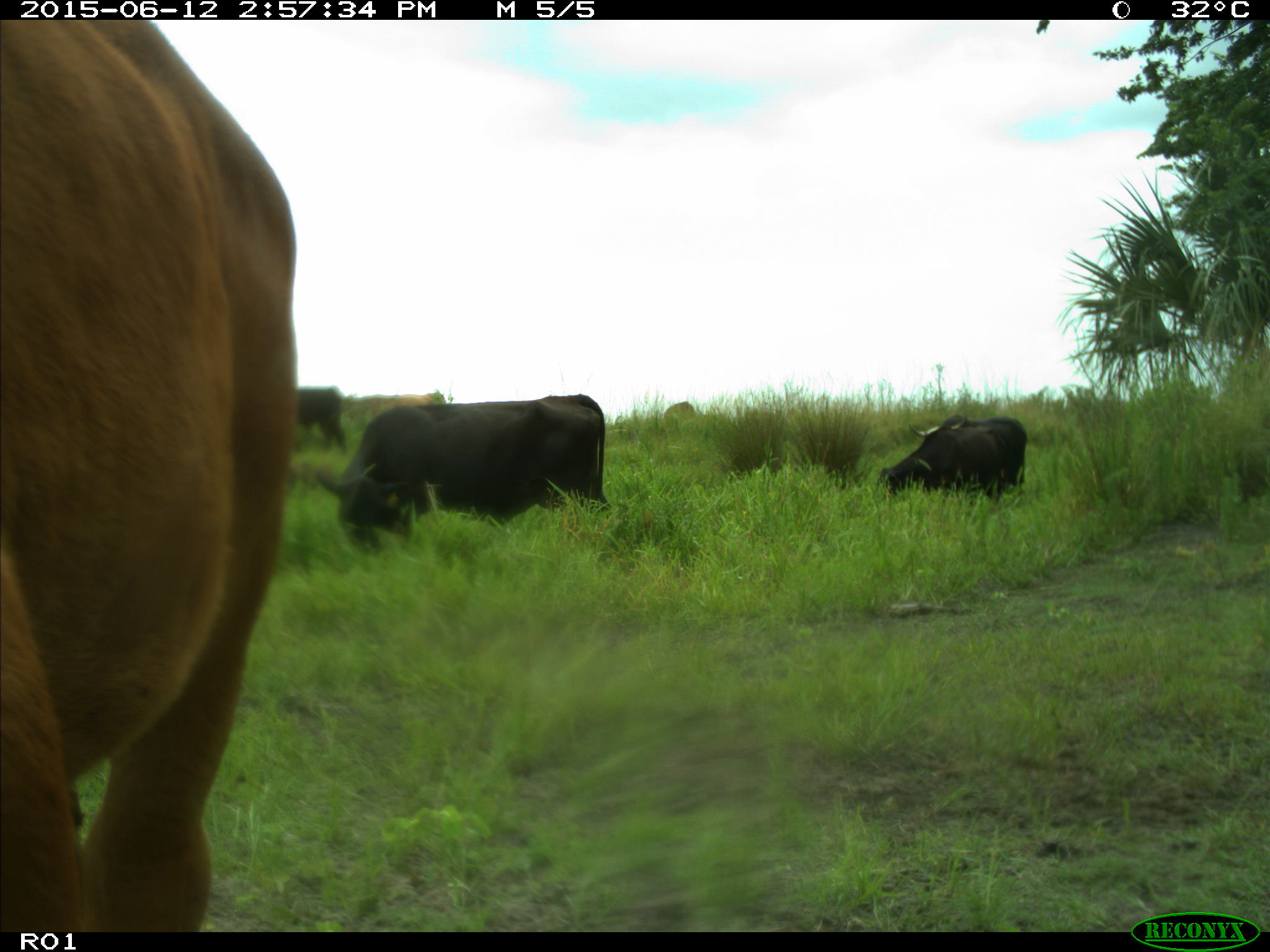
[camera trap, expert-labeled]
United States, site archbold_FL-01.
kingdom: Animalia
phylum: Chordata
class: Mammalia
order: Artiodactyla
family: Bovidae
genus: Bos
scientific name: Bos taurus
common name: domestic cow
Bos taurus (domestic cow).